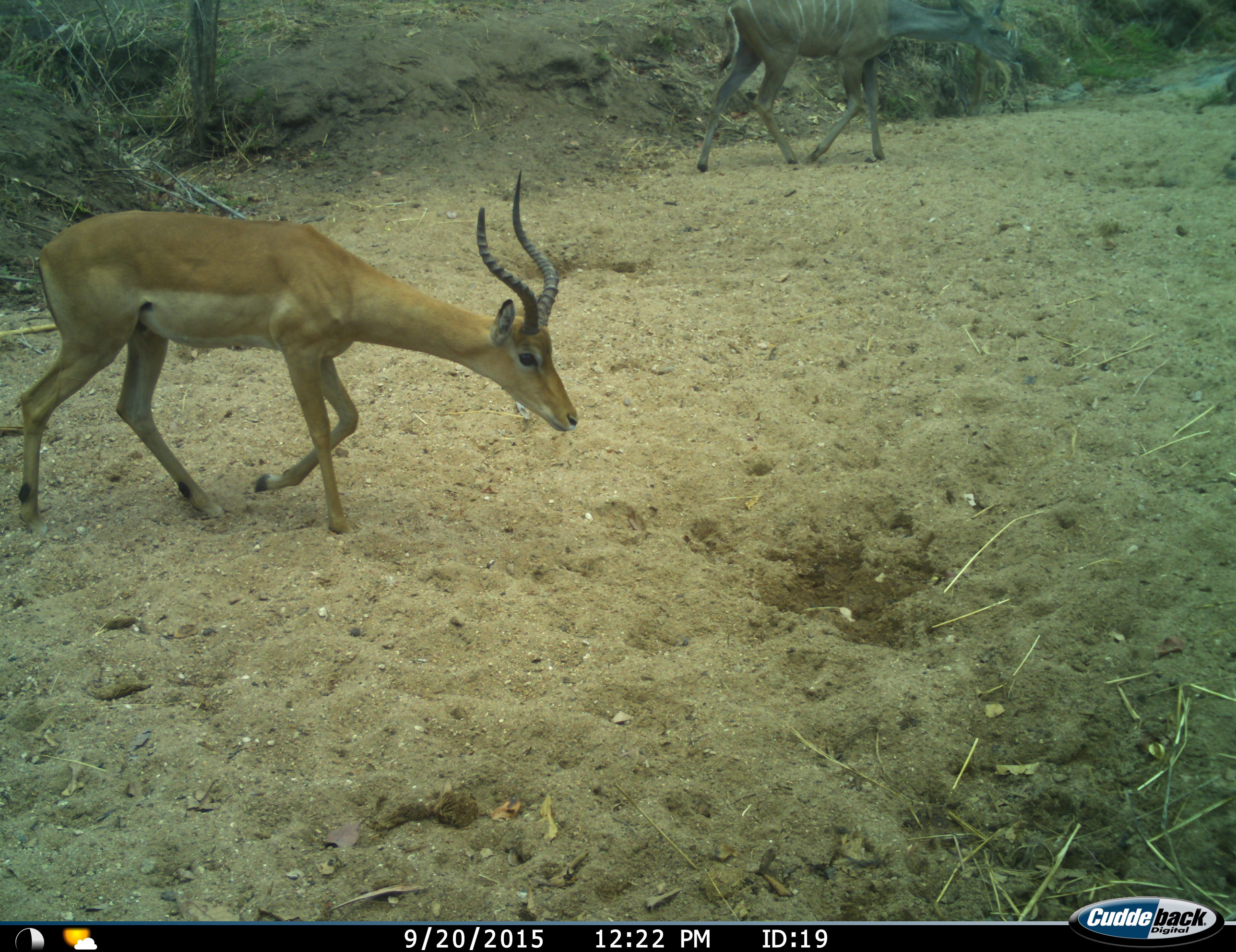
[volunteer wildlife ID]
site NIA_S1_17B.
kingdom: Animalia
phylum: Chordata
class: Mammalia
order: Artiodactyla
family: Bovidae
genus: Aepyceros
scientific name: Aepyceros melampus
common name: impala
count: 1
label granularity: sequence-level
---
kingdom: Animalia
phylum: Chordata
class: Mammalia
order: Artiodactyla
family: Bovidae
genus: Tragelaphus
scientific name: Tragelaphus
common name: kudu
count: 1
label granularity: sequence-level